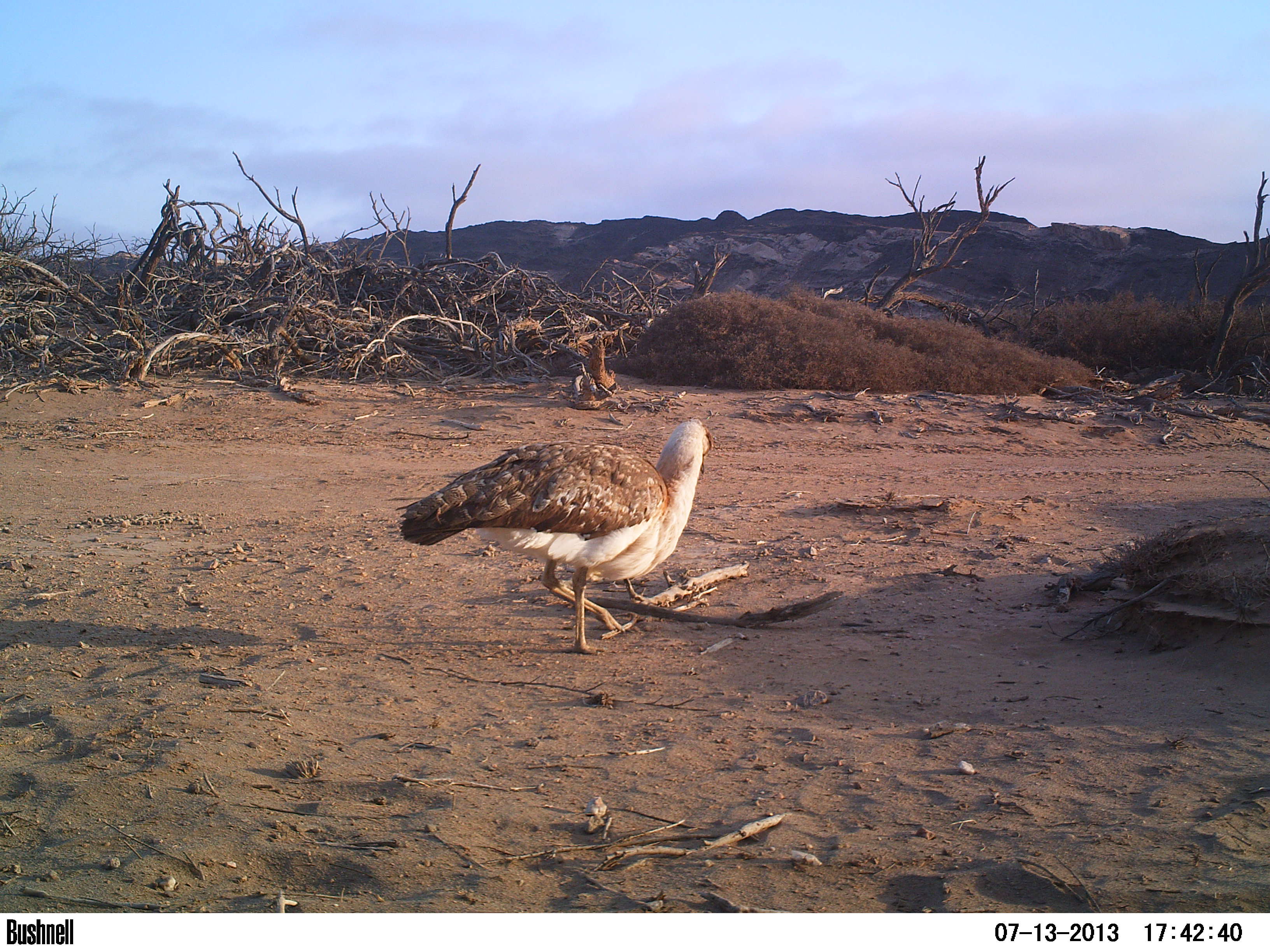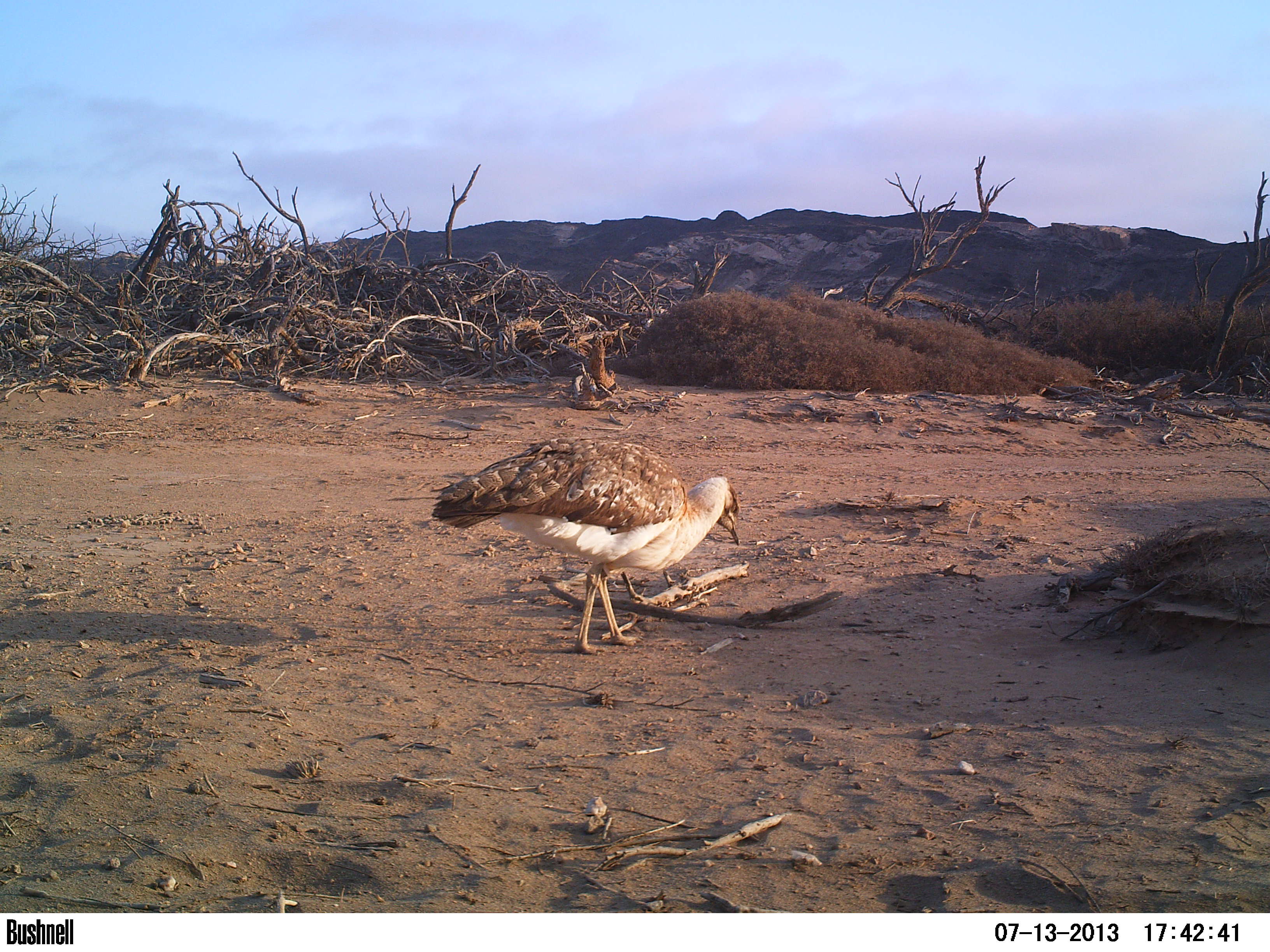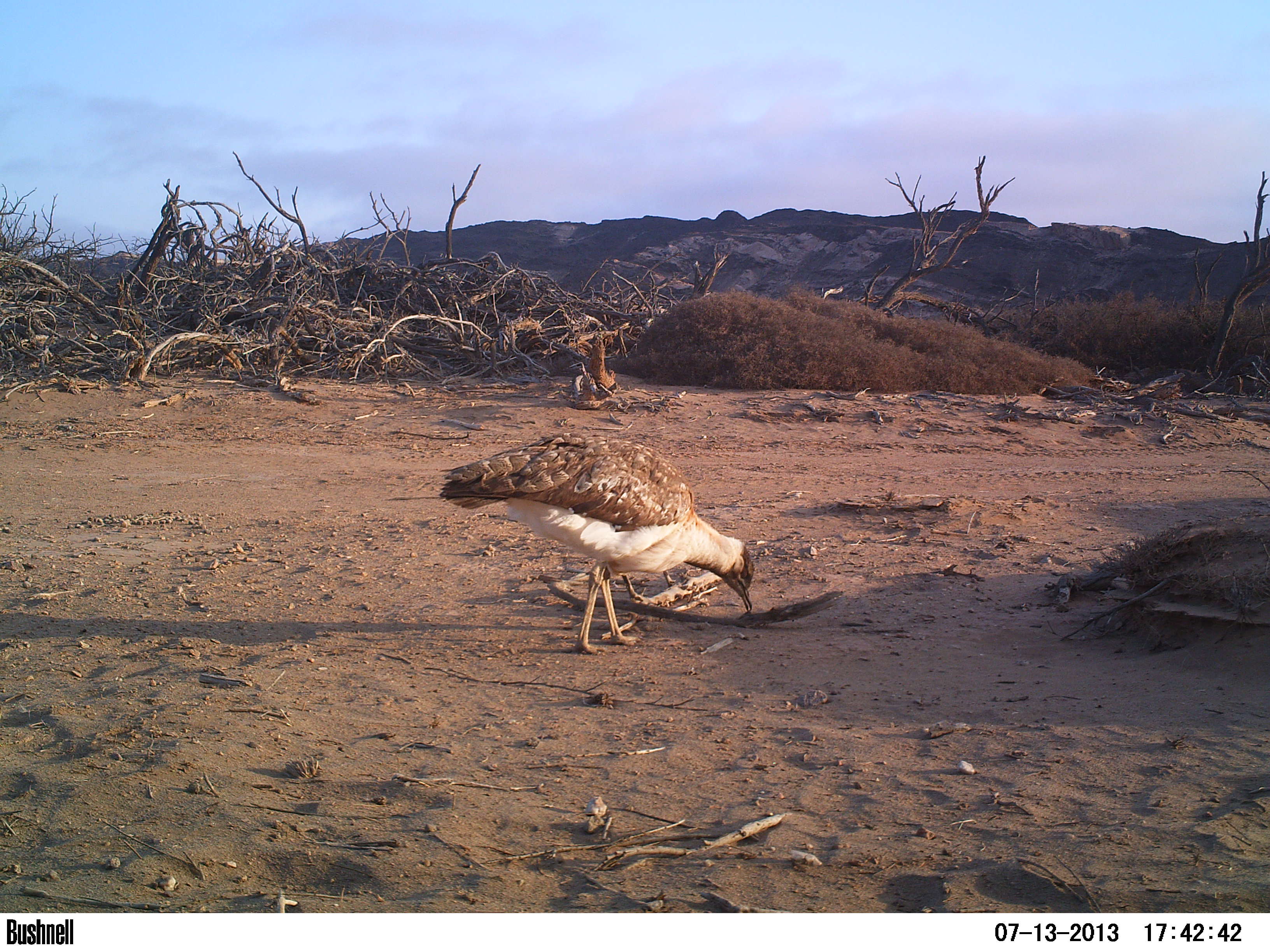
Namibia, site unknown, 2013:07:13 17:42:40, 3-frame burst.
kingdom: Animalia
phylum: Chordata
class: Aves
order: Otidiformes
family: Otididae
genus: Neotis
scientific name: Neotis ludwigii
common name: ludwig's bustard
Neotis ludwigii (ludwig's bustard).